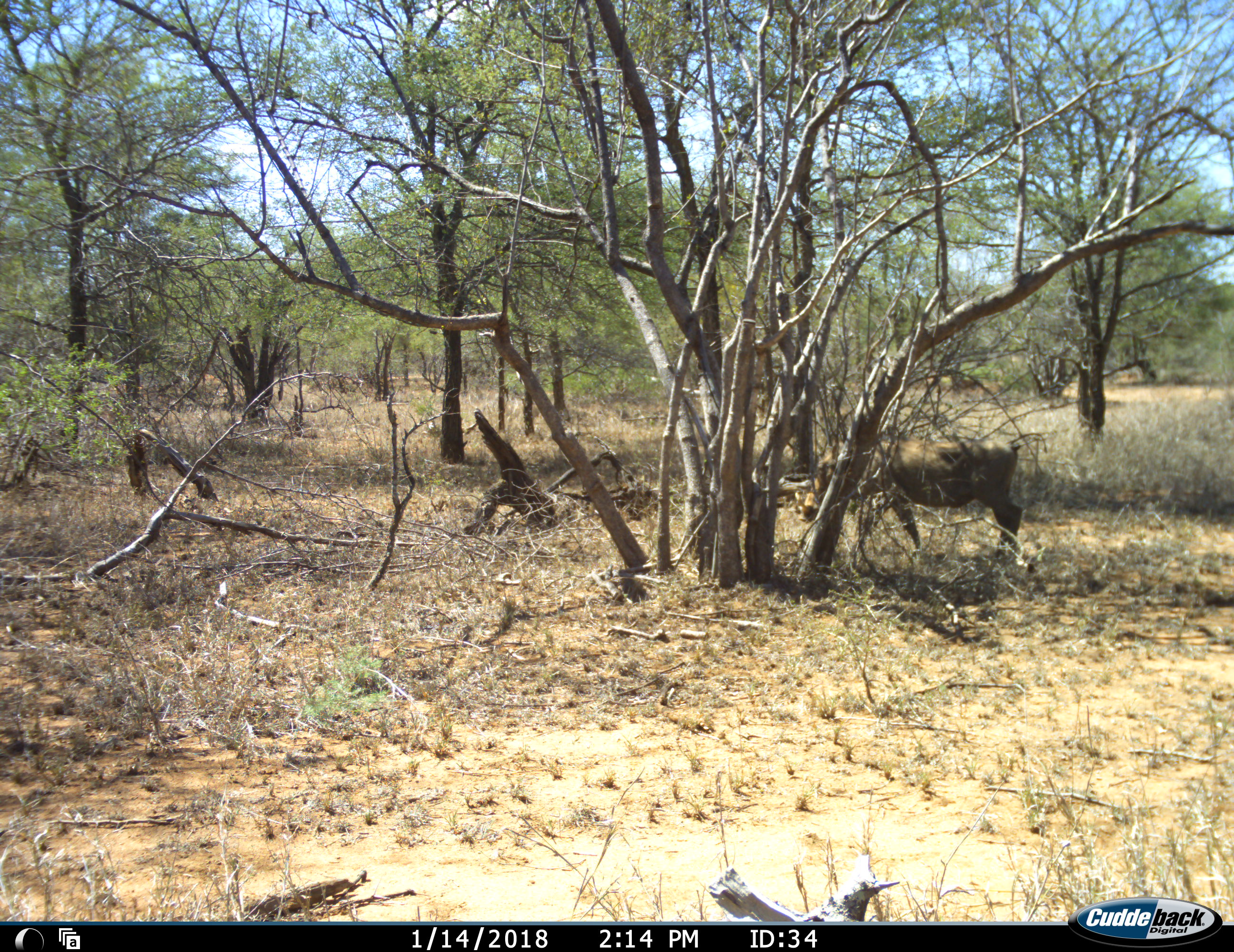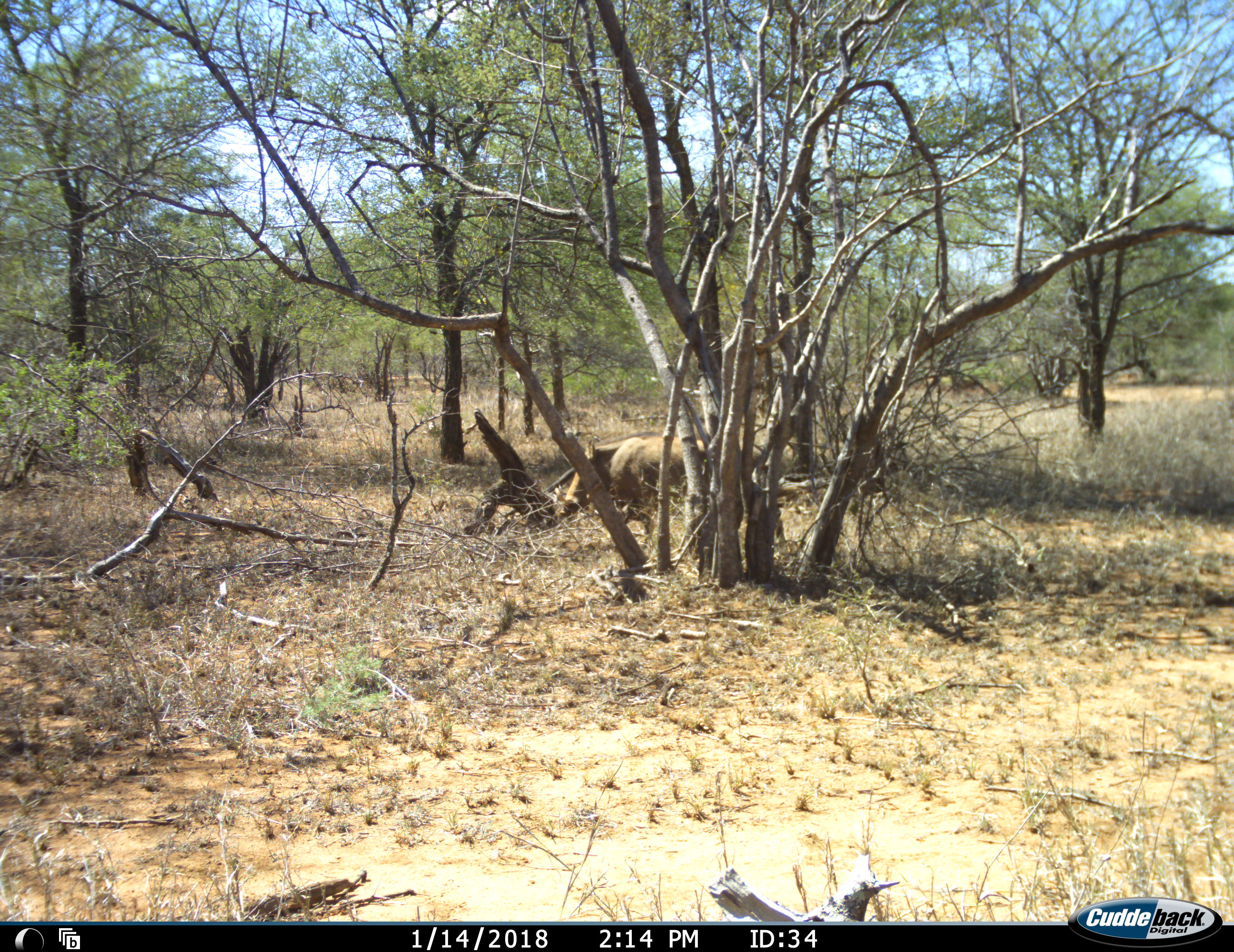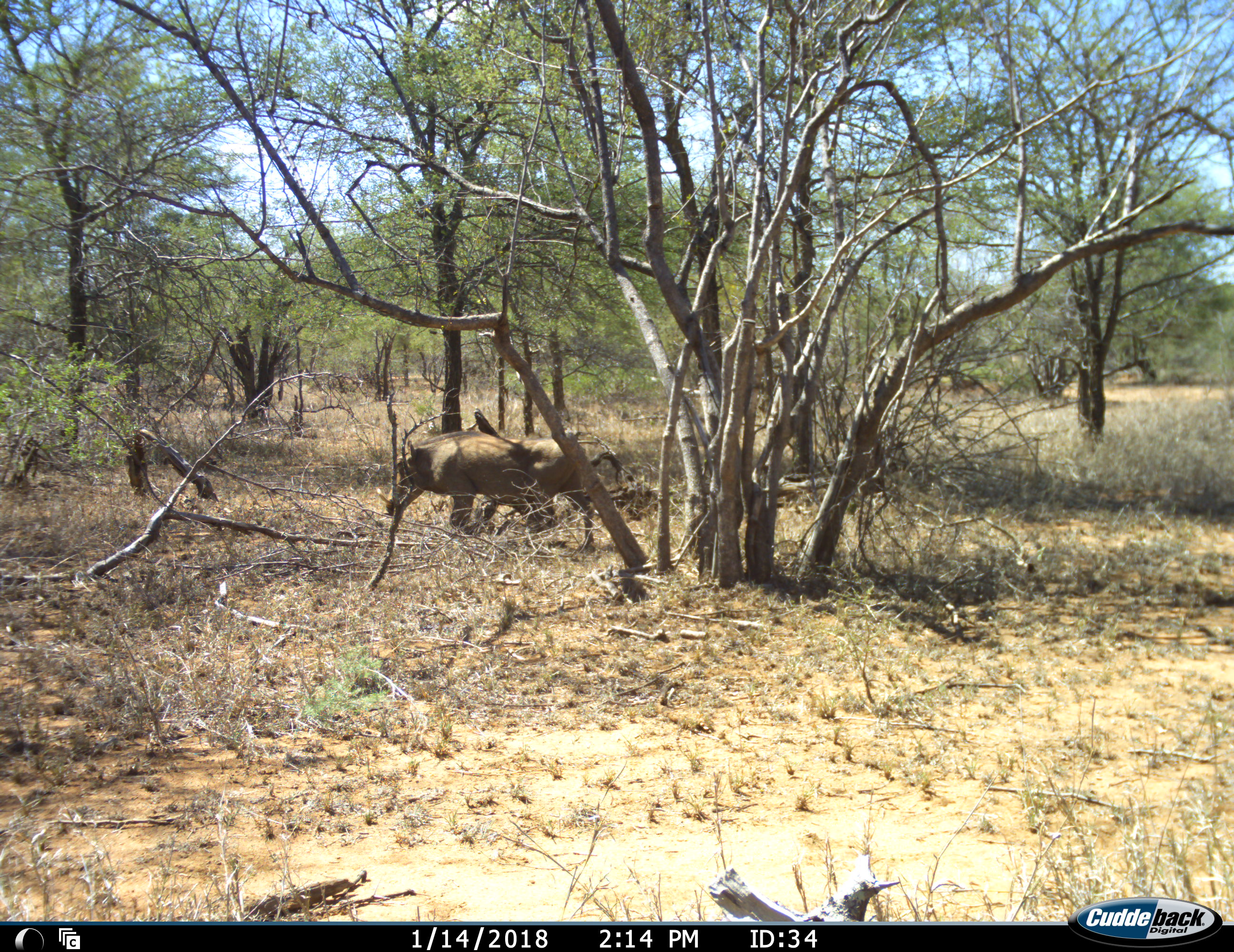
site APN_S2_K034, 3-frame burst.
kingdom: Animalia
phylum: Chordata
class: Mammalia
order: Artiodactyla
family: Suidae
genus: Phacochoerus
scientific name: Phacochoerus africanus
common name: warthog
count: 1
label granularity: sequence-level